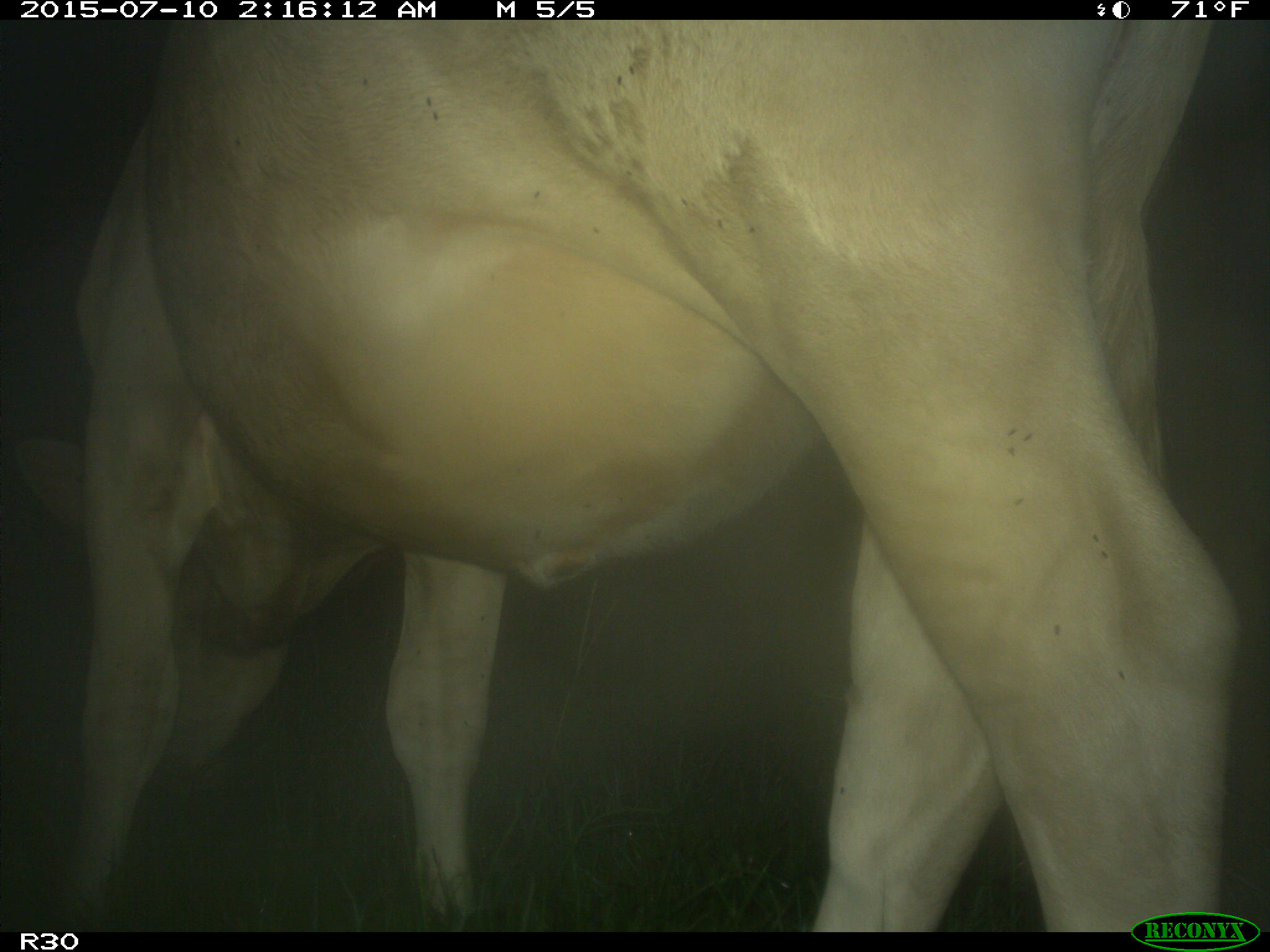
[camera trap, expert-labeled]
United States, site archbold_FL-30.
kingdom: Animalia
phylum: Chordata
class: Mammalia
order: Artiodactyla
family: Bovidae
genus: Bos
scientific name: Bos taurus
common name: domestic cow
Bos taurus (domestic cow).